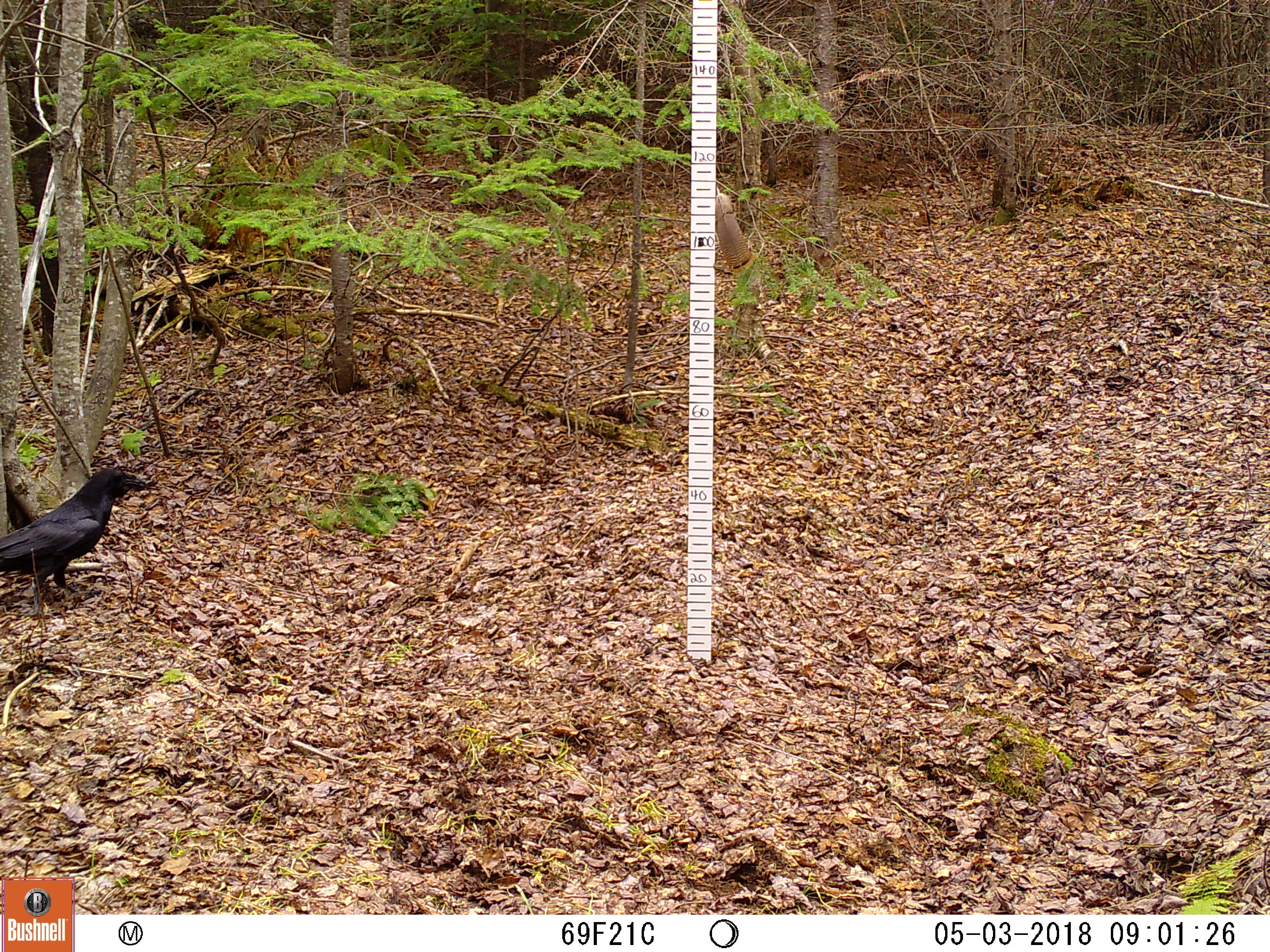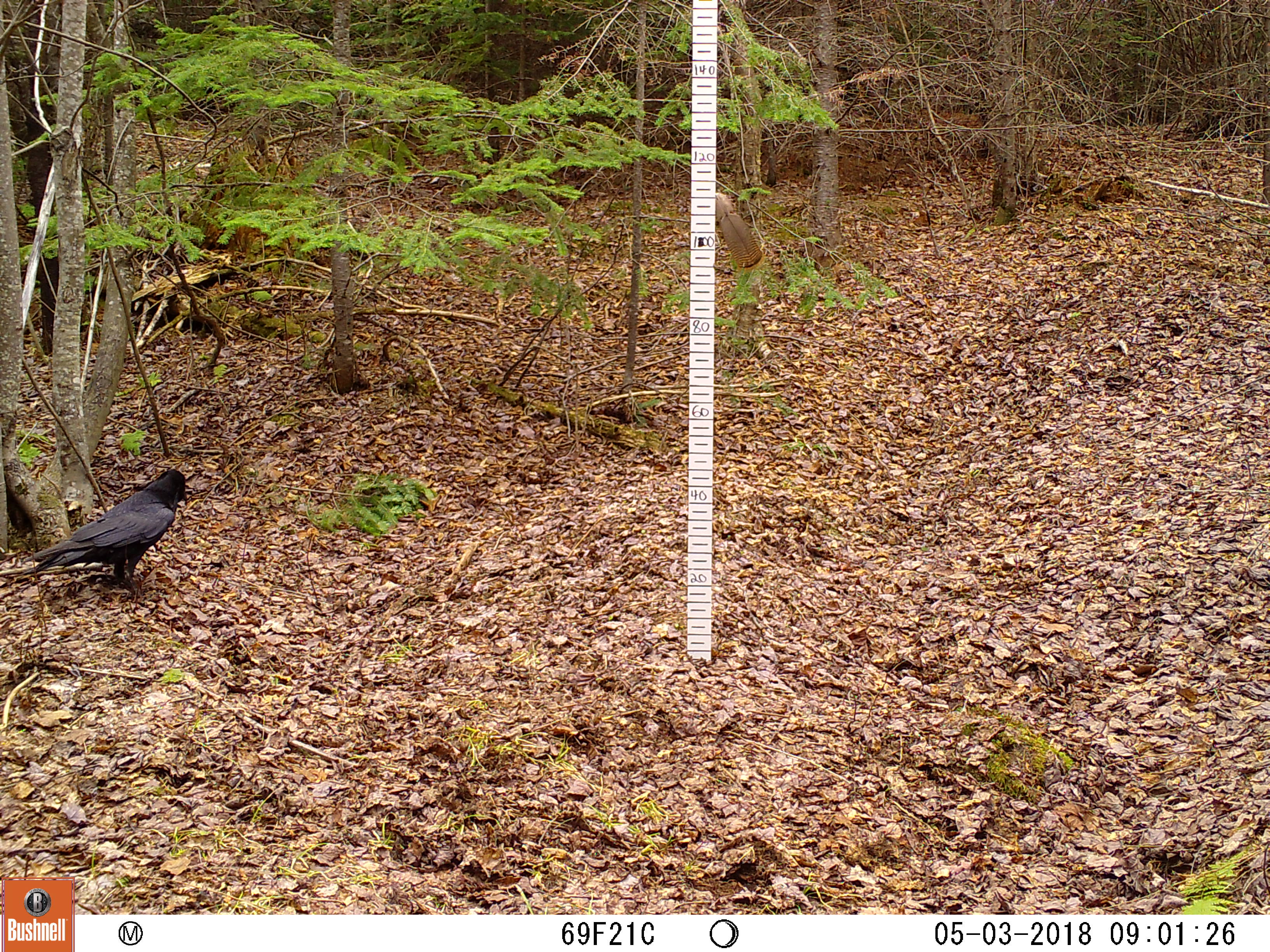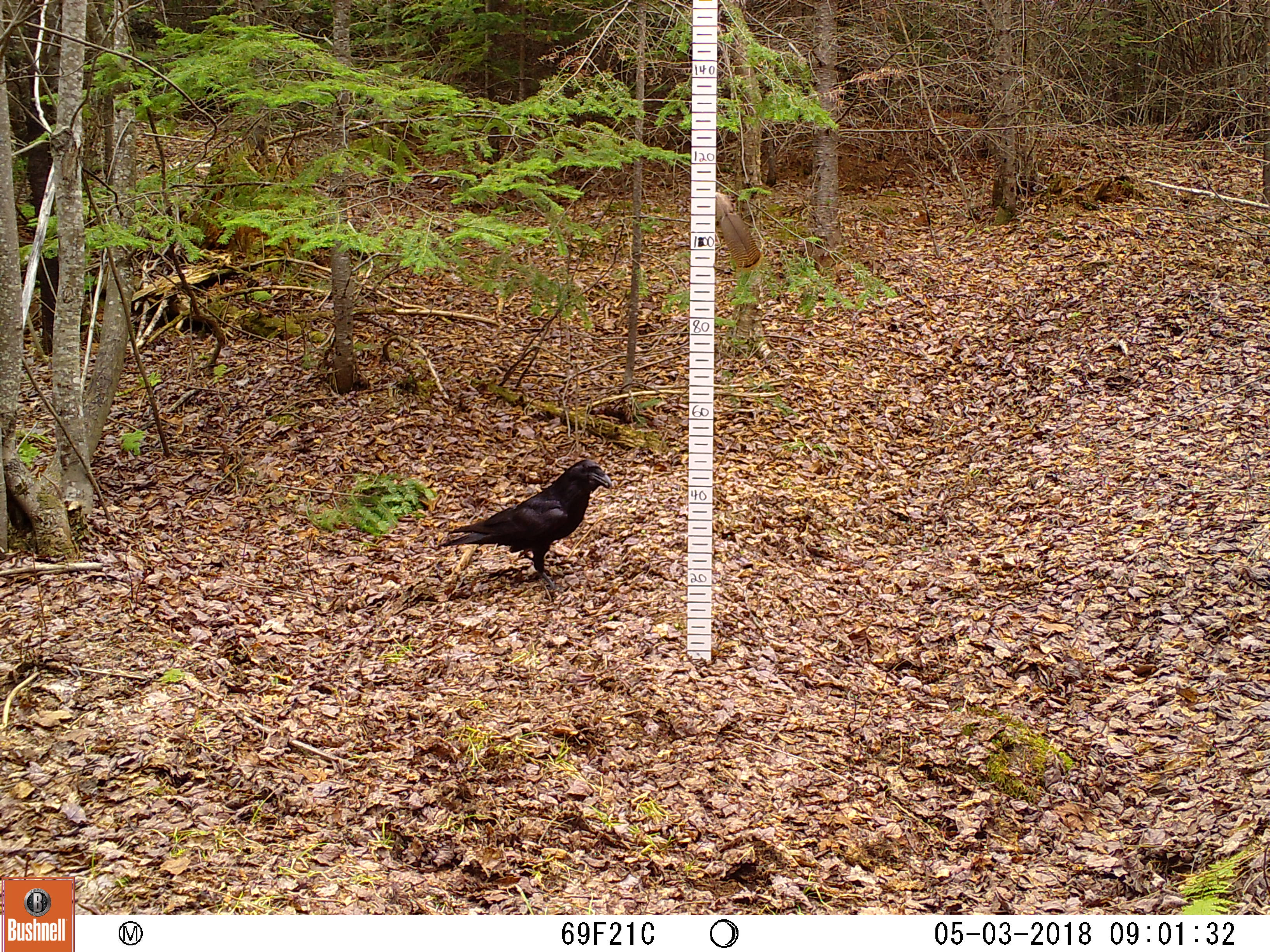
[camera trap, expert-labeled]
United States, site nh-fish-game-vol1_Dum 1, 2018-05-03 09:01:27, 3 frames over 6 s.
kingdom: Animalia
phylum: Chordata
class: Aves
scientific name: Aves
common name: bird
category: bird sp.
Bird sp. (bird) (Aves).